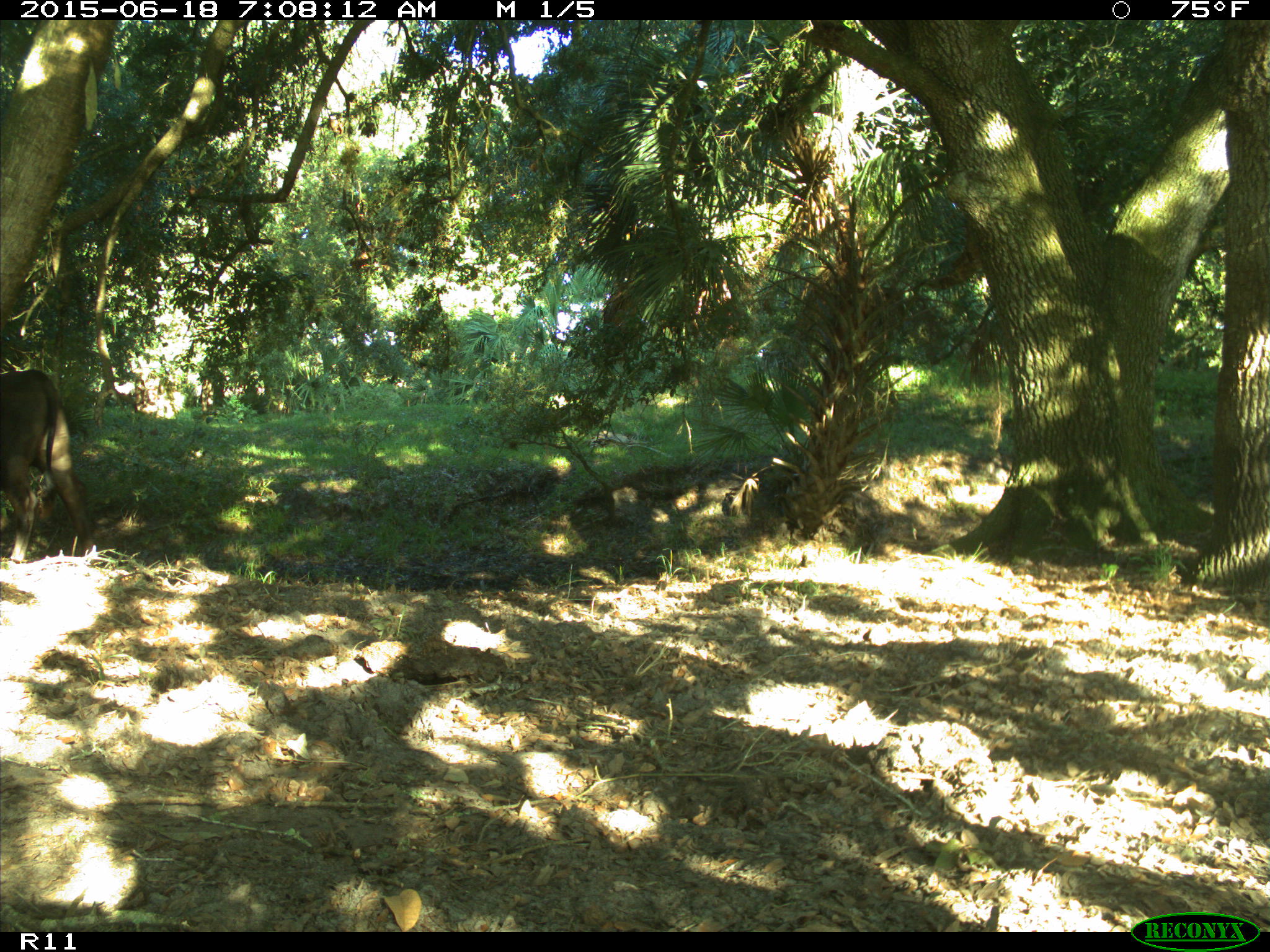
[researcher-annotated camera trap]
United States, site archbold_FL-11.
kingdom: Animalia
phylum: Chordata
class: Mammalia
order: Artiodactyla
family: Bovidae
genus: Bos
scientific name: Bos taurus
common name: domestic cow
Bos taurus (domestic cow).